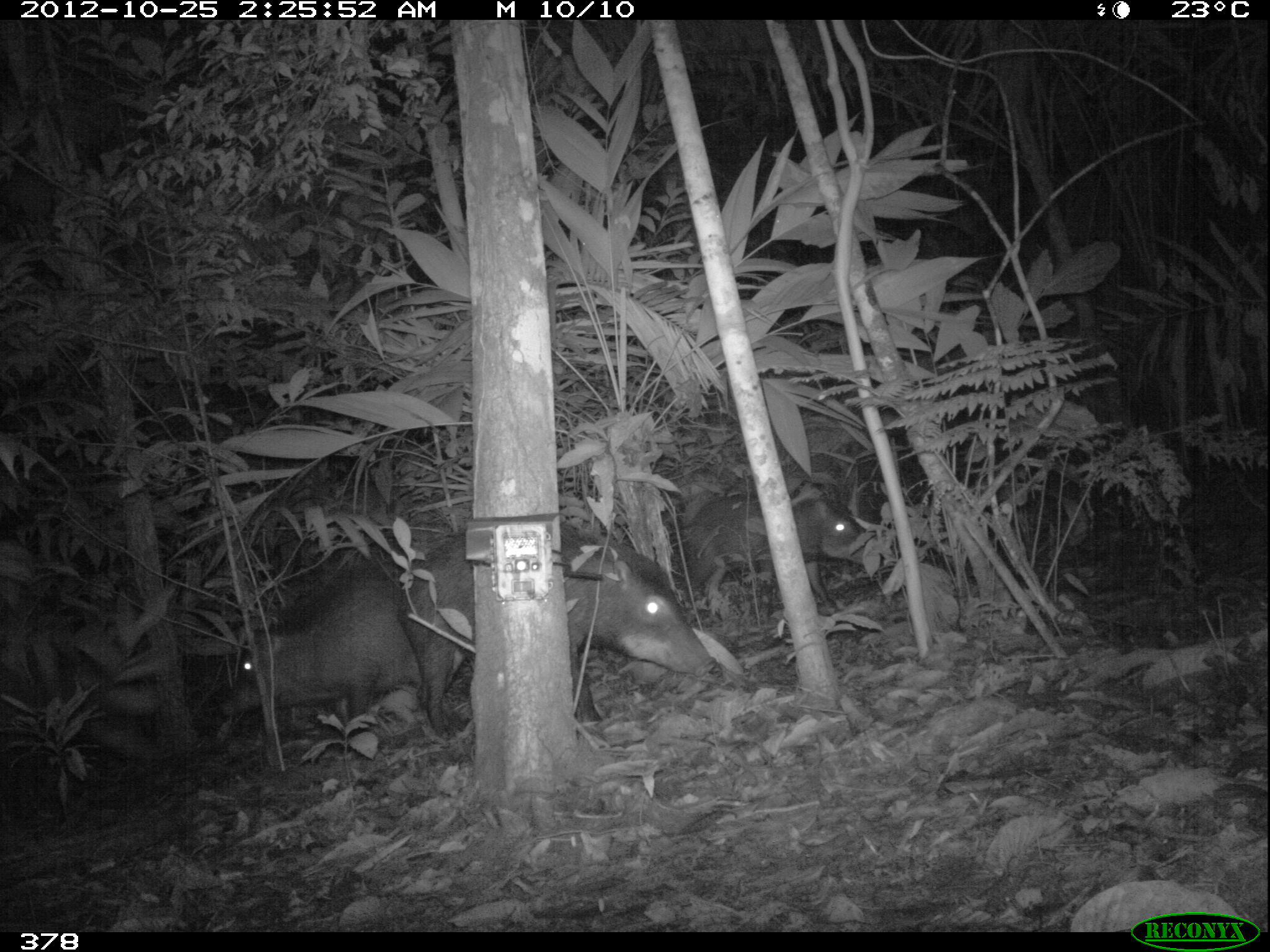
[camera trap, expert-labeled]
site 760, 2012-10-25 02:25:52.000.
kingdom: Animalia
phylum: Chordata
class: Mammalia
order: Artiodactyla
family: Tayassuidae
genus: Tayassu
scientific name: Tayassu pecari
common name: white-lipped peccary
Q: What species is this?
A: Tayassu pecari (white-lipped peccary).